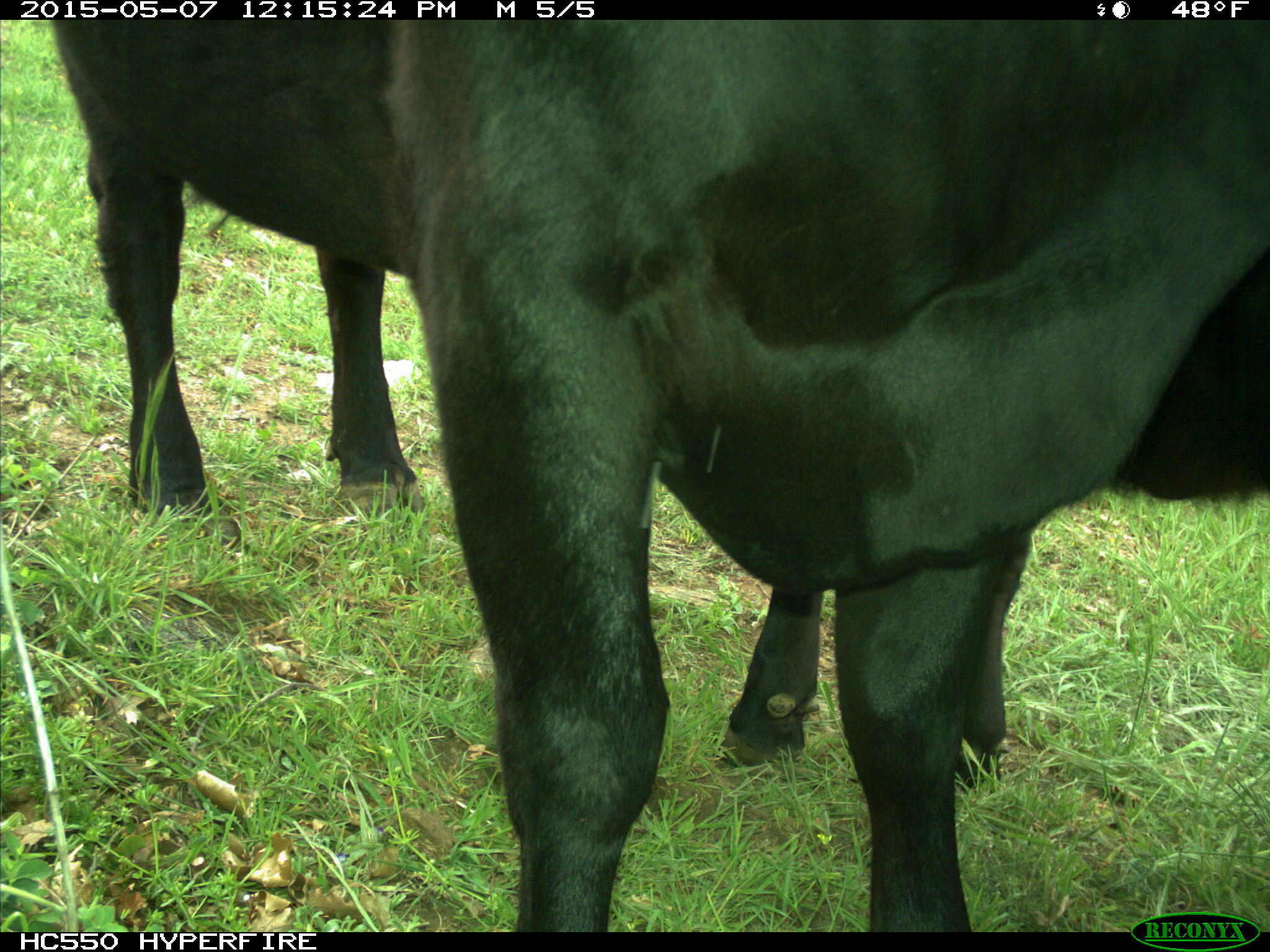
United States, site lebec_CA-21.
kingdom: Animalia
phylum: Chordata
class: Mammalia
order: Artiodactyla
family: Bovidae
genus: Bos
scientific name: Bos taurus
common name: domestic cow